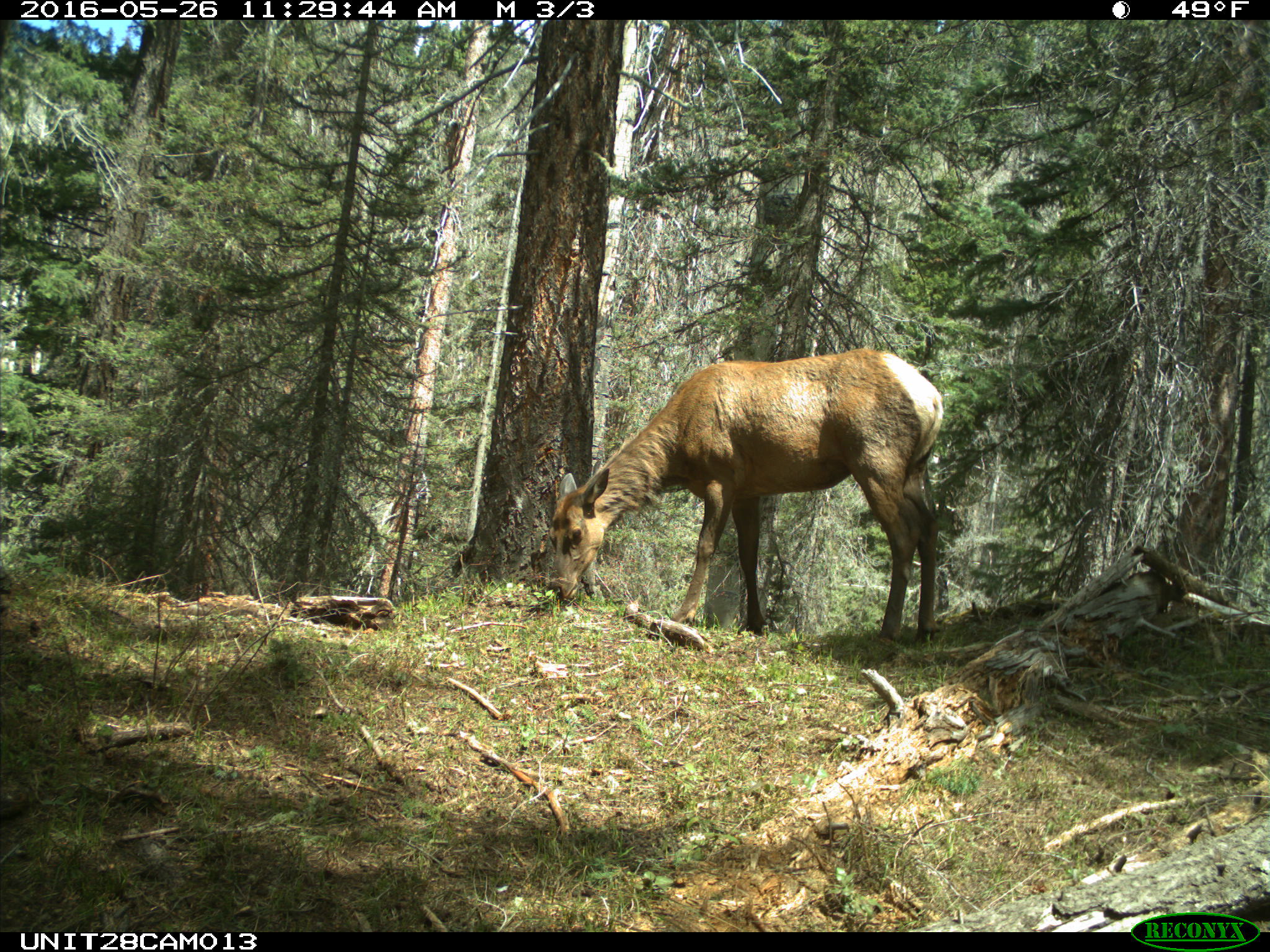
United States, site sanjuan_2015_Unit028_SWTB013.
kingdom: Animalia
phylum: Chordata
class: Mammalia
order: Artiodactyla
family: Cervidae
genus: Cervus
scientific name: Cervus elaphus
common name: red deer